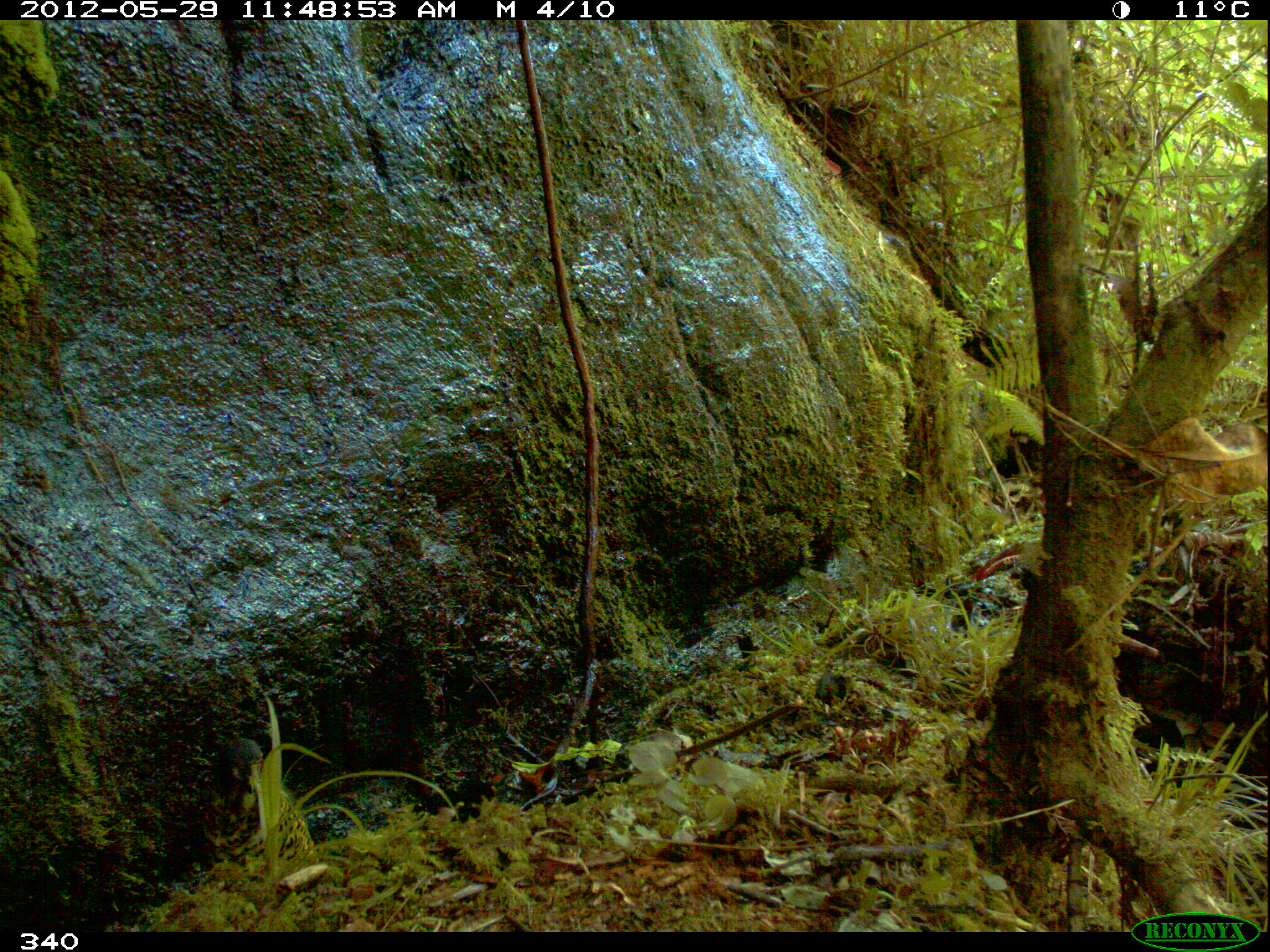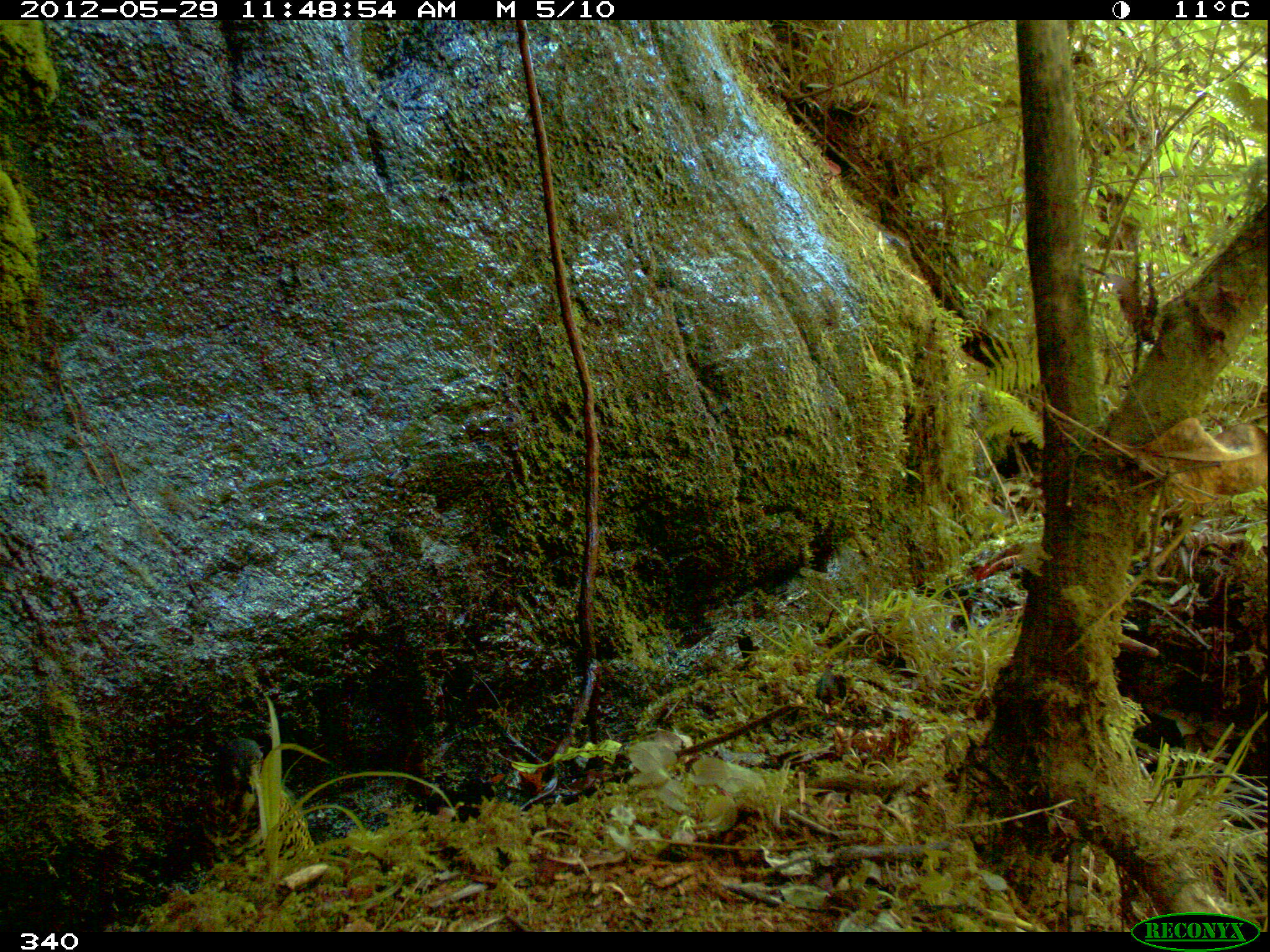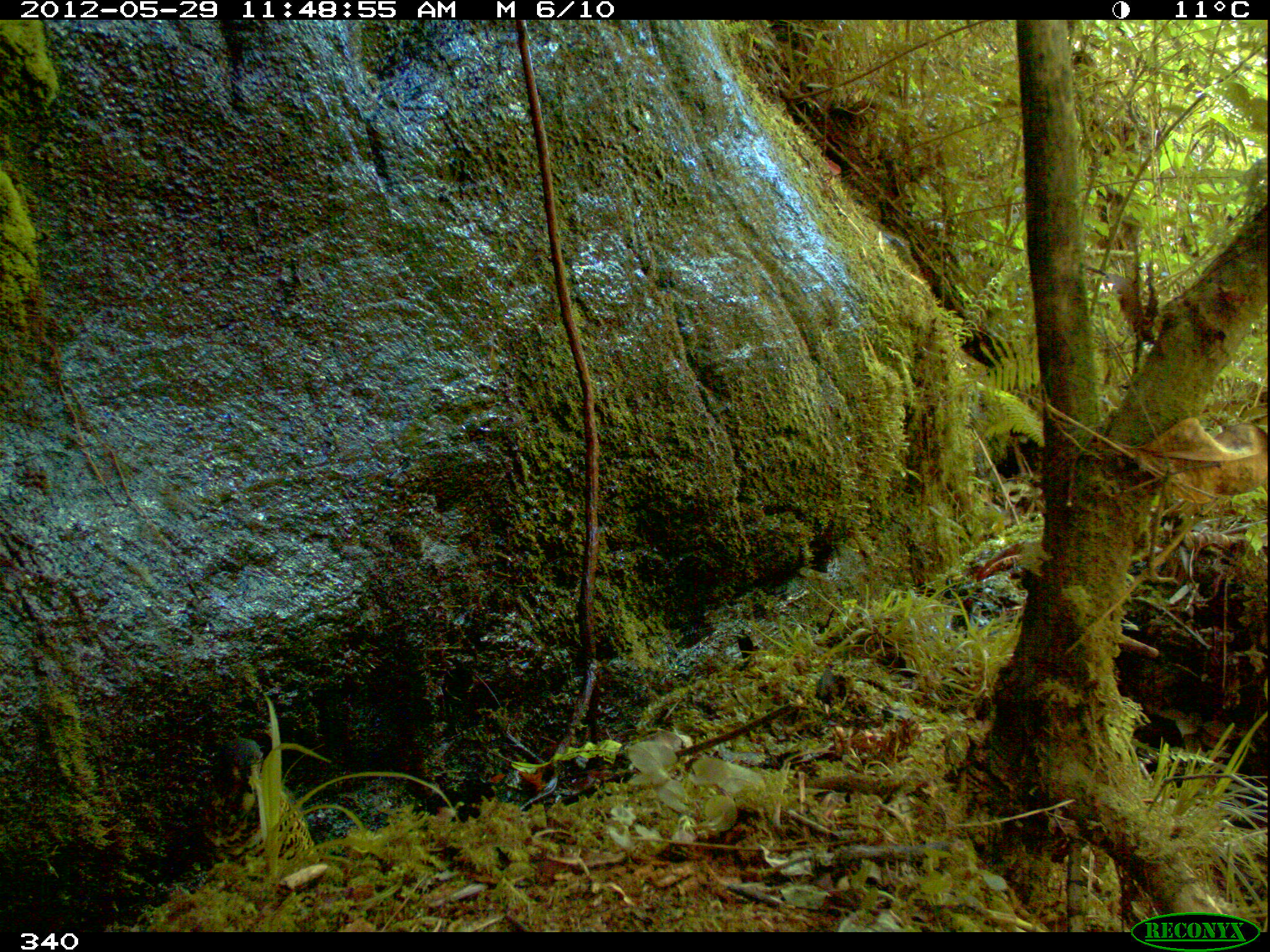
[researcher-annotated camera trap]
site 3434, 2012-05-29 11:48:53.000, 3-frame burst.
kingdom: Animalia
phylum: Chordata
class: Aves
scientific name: Aves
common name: bird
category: unknown bird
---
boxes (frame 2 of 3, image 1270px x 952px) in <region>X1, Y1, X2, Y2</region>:
unknown bird: <region>201, 737, 317, 875</region>